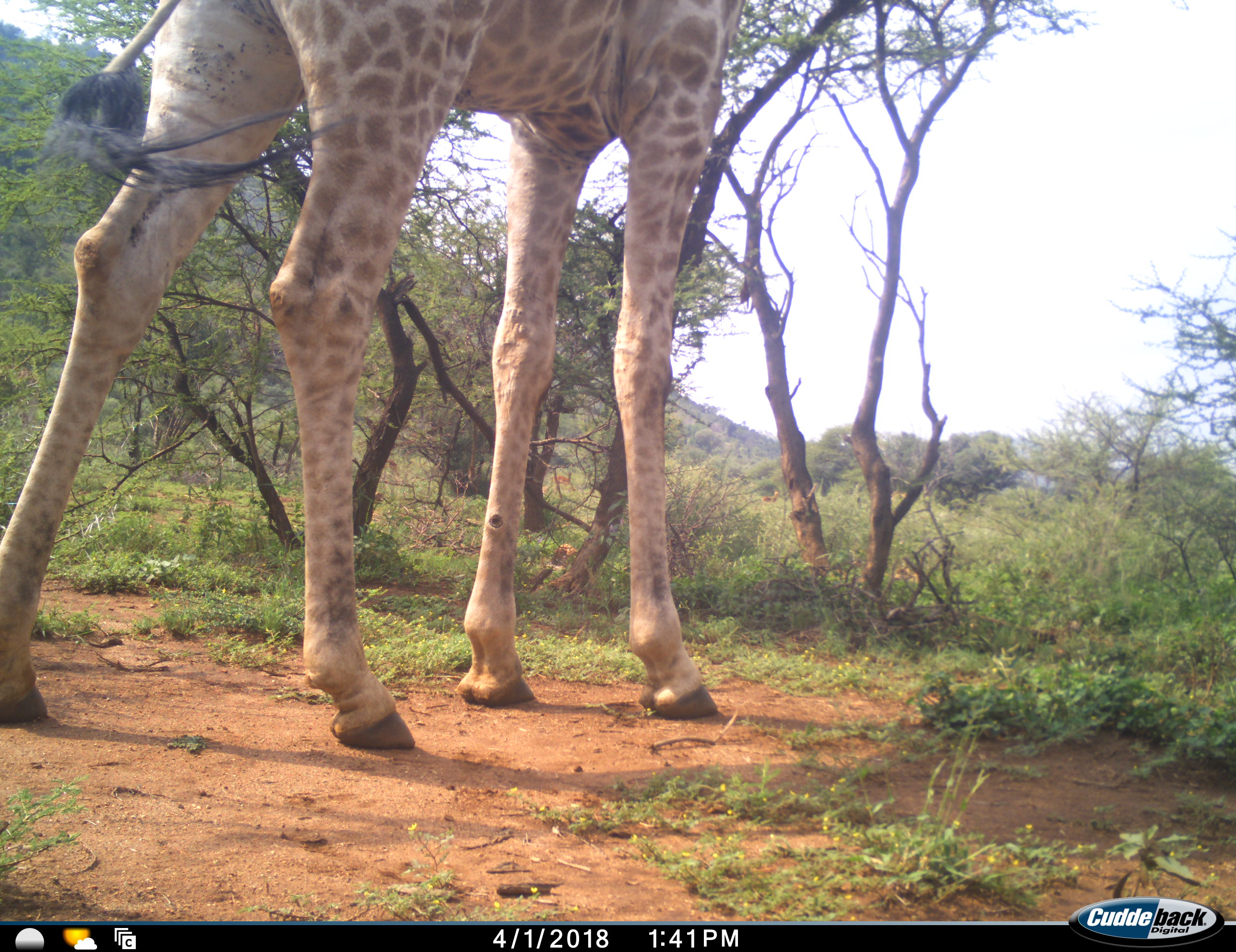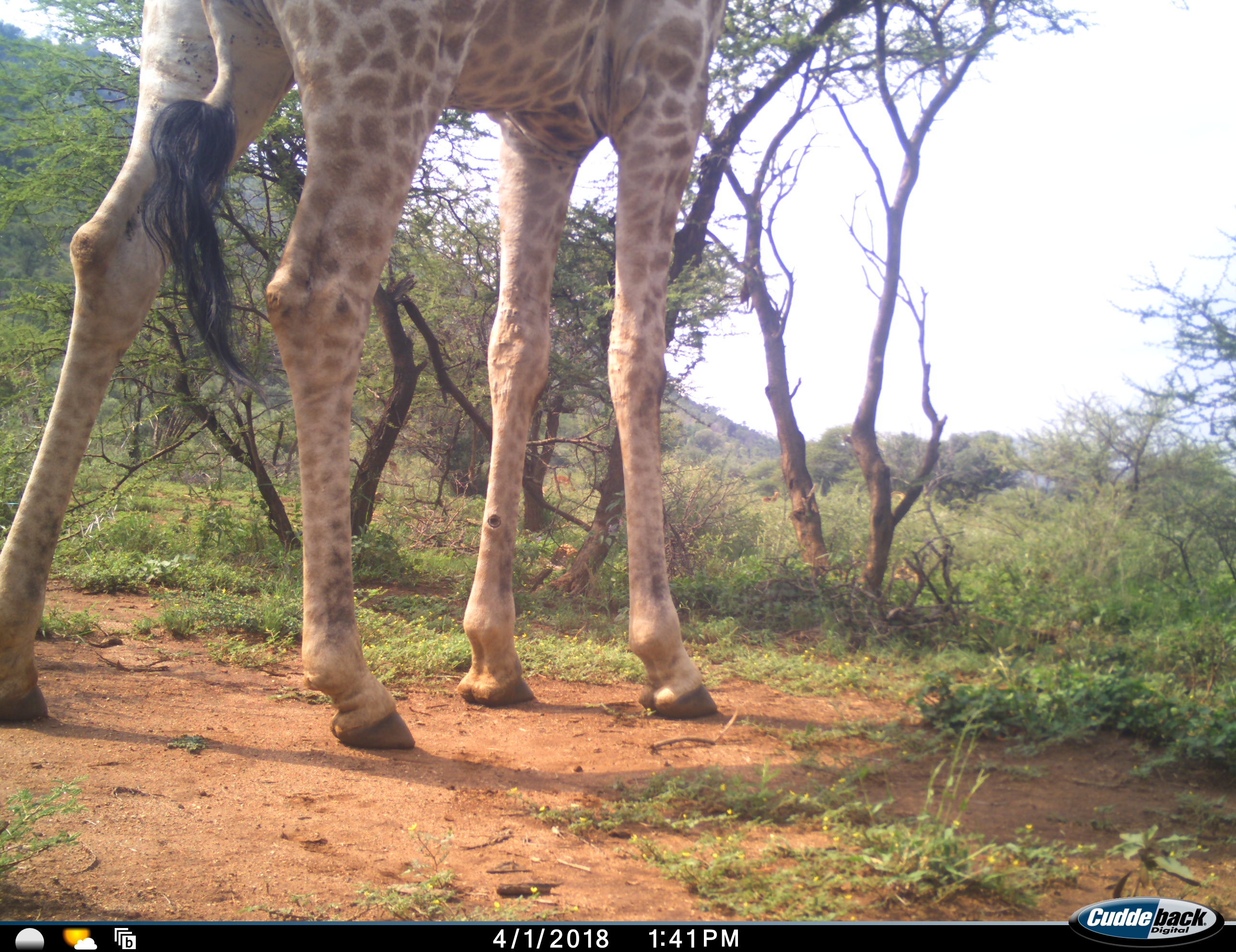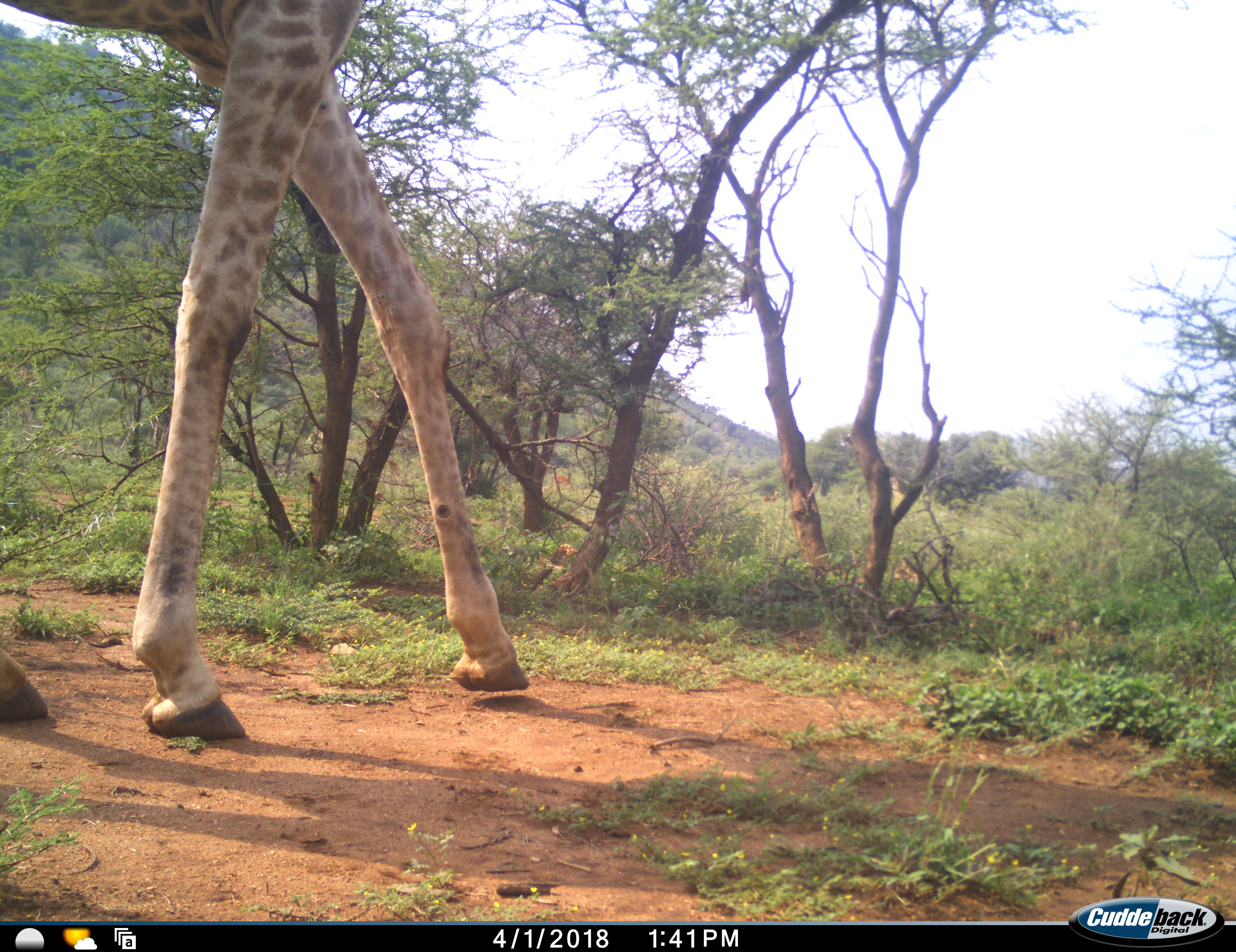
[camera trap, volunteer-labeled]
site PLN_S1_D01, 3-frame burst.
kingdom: Animalia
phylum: Chordata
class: Mammalia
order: Artiodactyla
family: Giraffidae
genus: Giraffa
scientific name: Giraffa camelopardalis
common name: giraffe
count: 1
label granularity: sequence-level